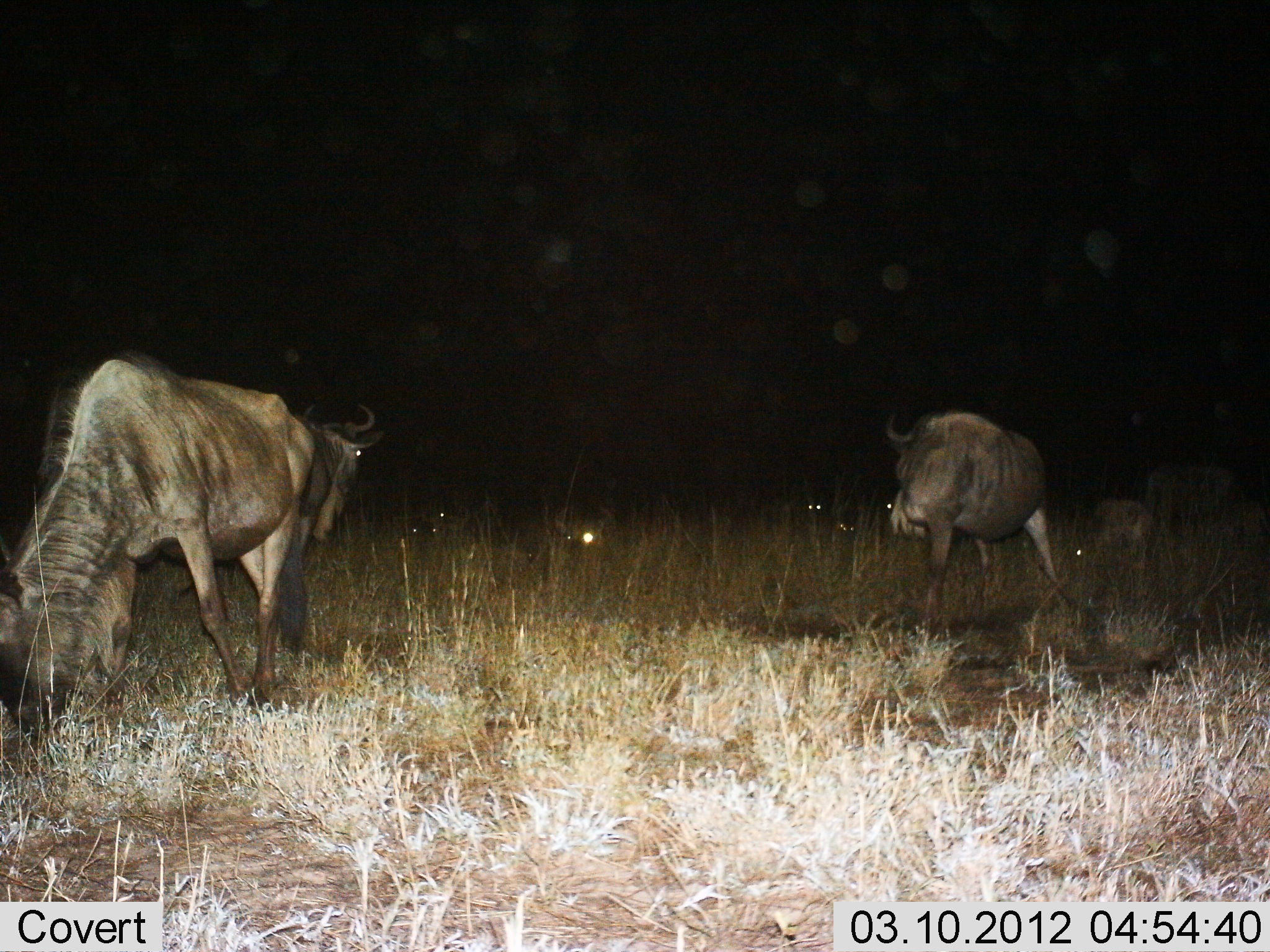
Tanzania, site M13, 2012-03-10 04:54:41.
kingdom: Animalia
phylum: Chordata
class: Mammalia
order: Artiodactyla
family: Bovidae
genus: Connochaetes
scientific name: Connochaetes taurinus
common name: blue wildebeest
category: wildebeest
Wildebeest (blue wildebeest) (Connochaetes taurinus), count 6. Behavior (volunteer vote fractions): standing 77%, resting 31%, moving 19%, interacting 0%. Young present (vote fraction): 4%. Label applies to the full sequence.